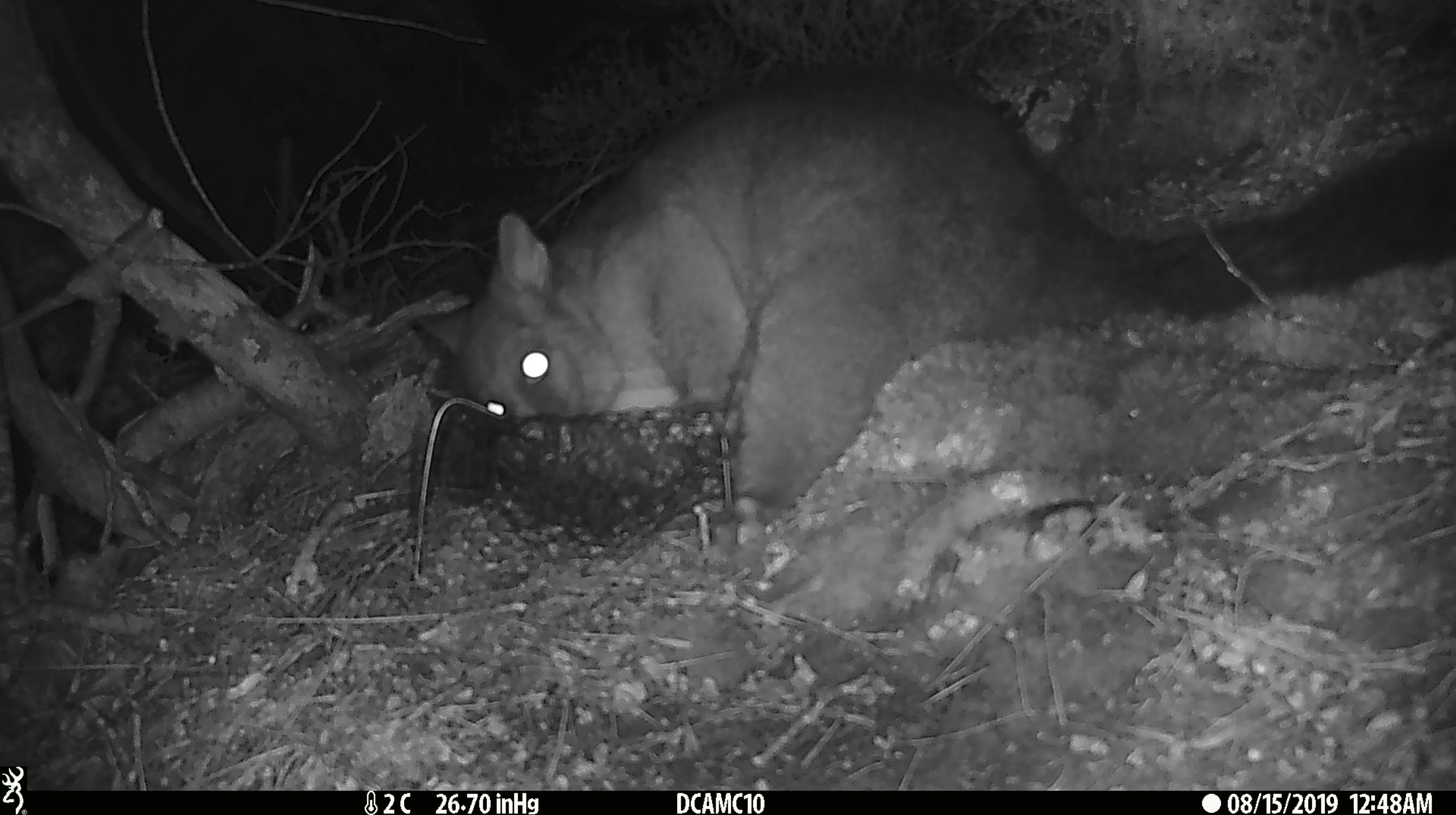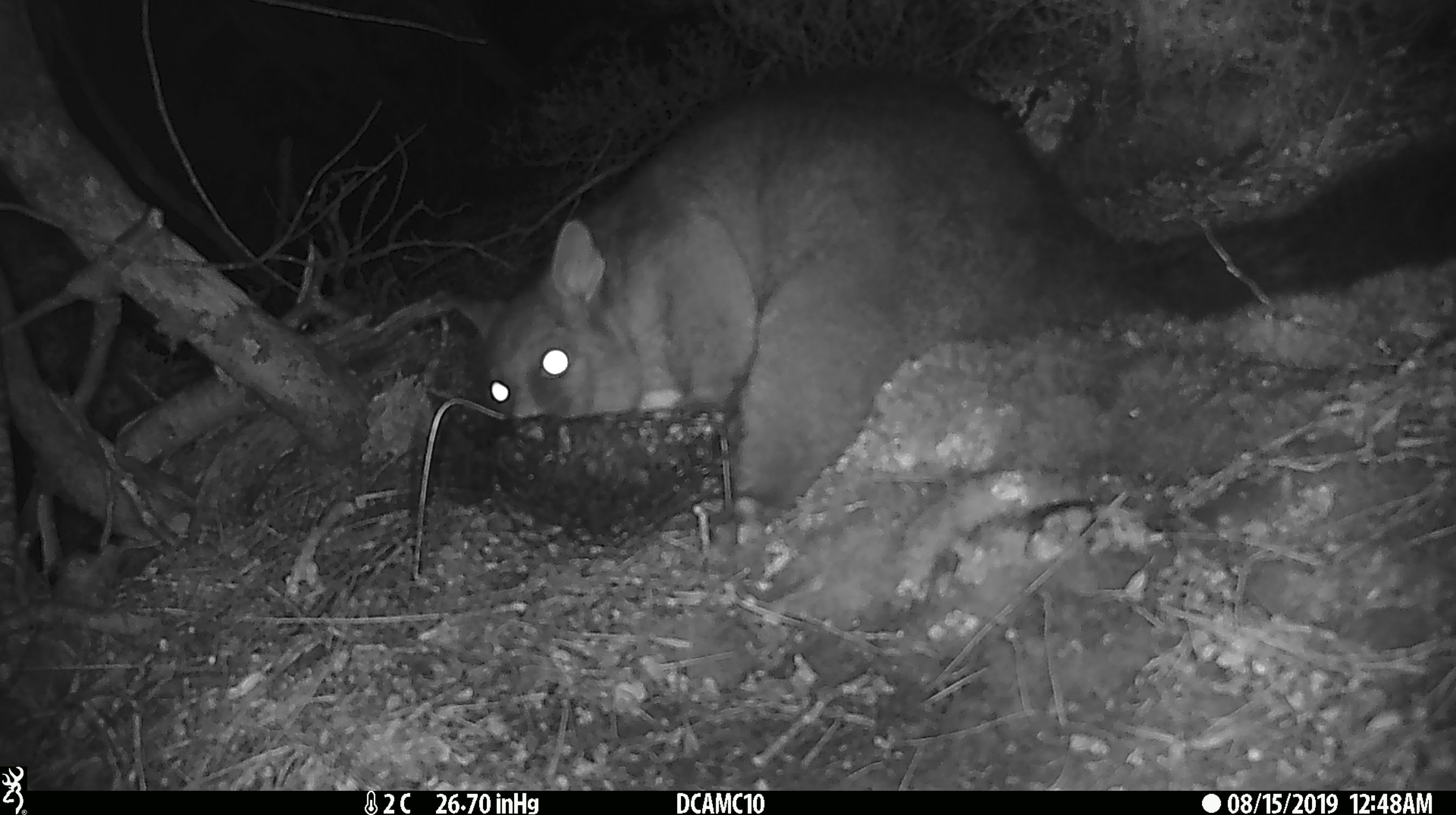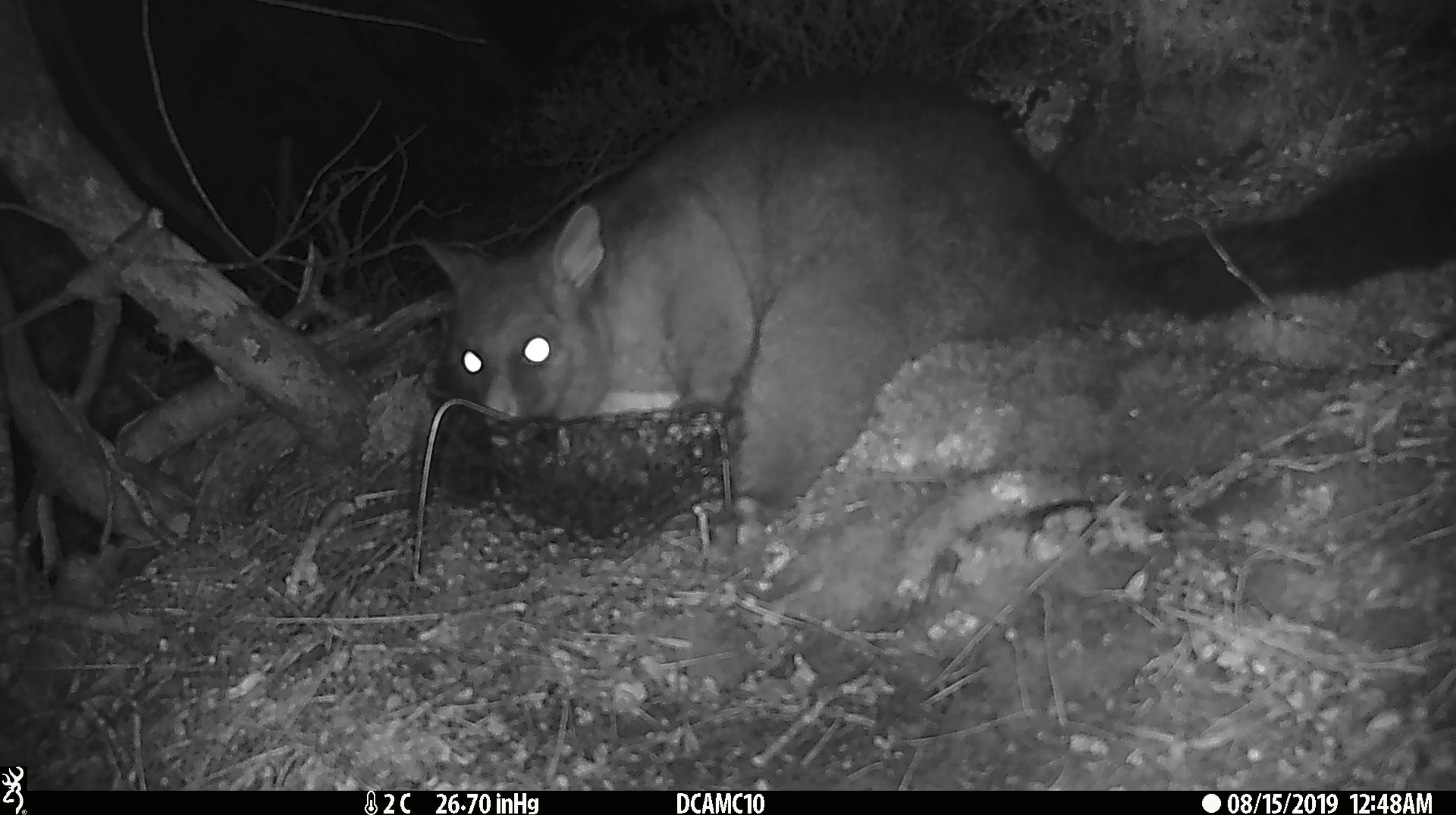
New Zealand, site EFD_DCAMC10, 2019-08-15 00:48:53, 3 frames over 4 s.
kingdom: Animalia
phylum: Chordata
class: Mammalia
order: Diprotodontia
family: Phalangeridae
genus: Trichosurus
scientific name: Trichosurus vulpecula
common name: common brushtail possum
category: possum